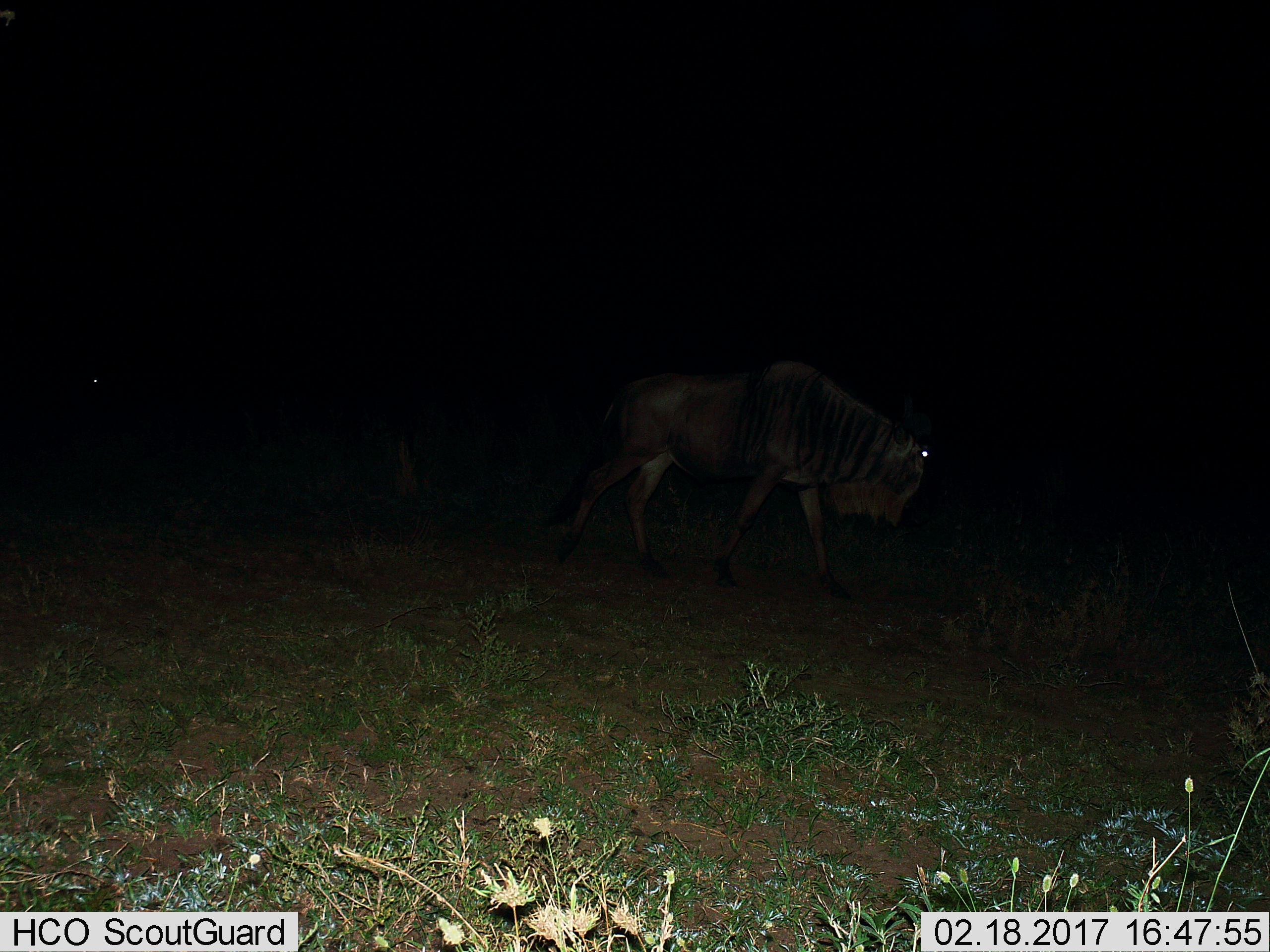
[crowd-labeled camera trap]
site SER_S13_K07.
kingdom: Animalia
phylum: Chordata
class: Mammalia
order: Artiodactyla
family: Bovidae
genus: Connochaetes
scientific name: Connochaetes taurinus taurinus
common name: blue wildebeest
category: wildebeestblue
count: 2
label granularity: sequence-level